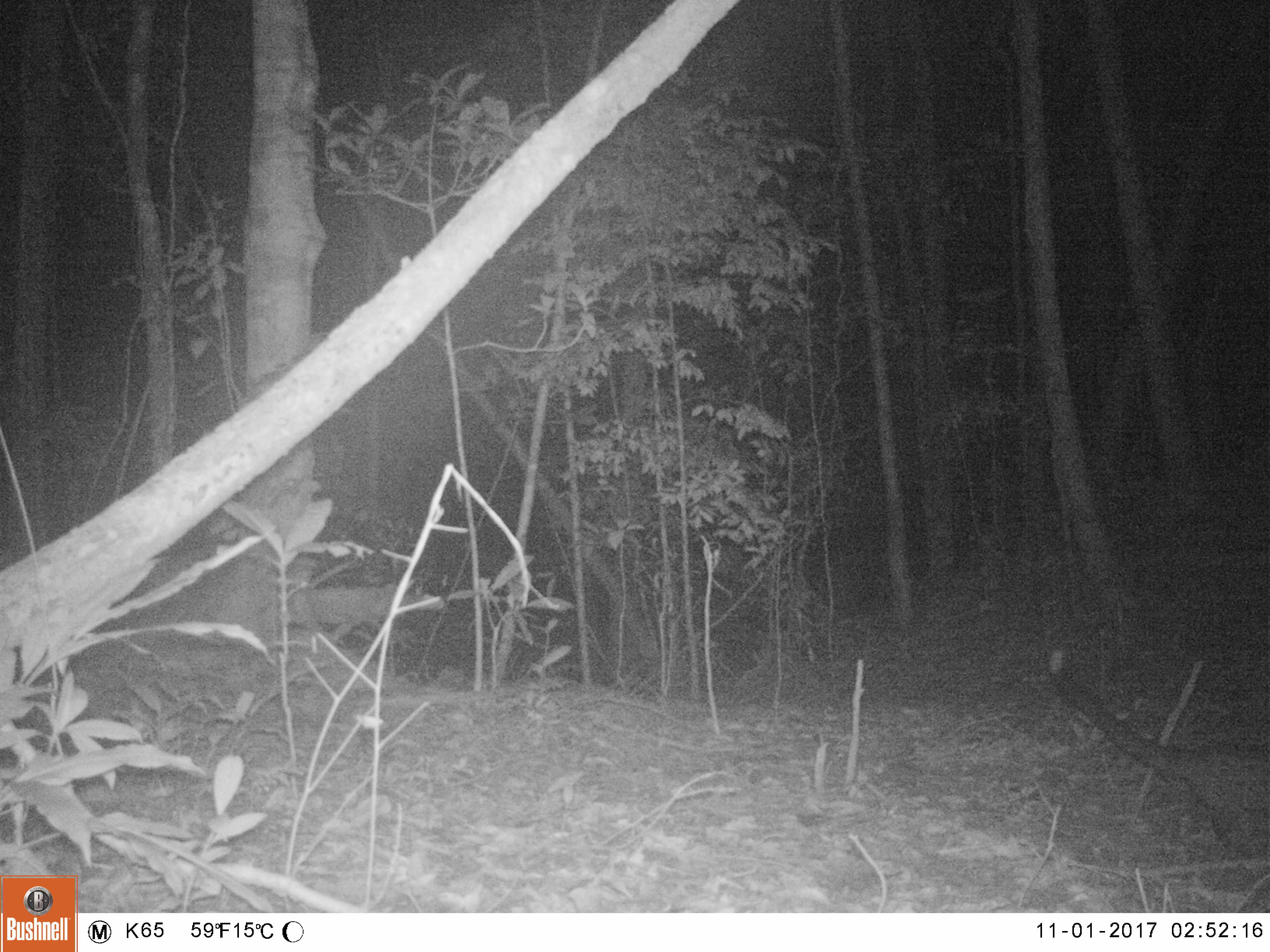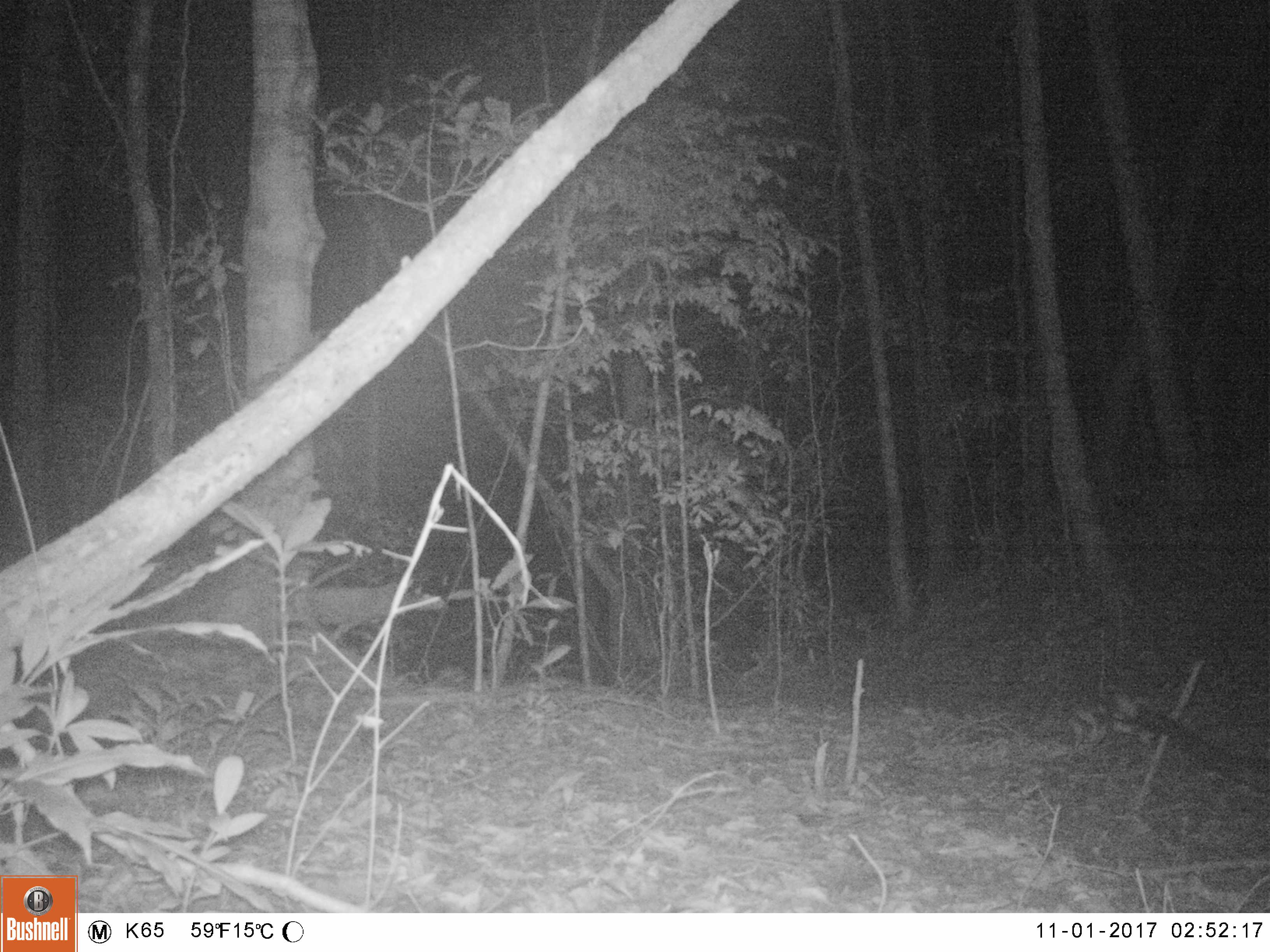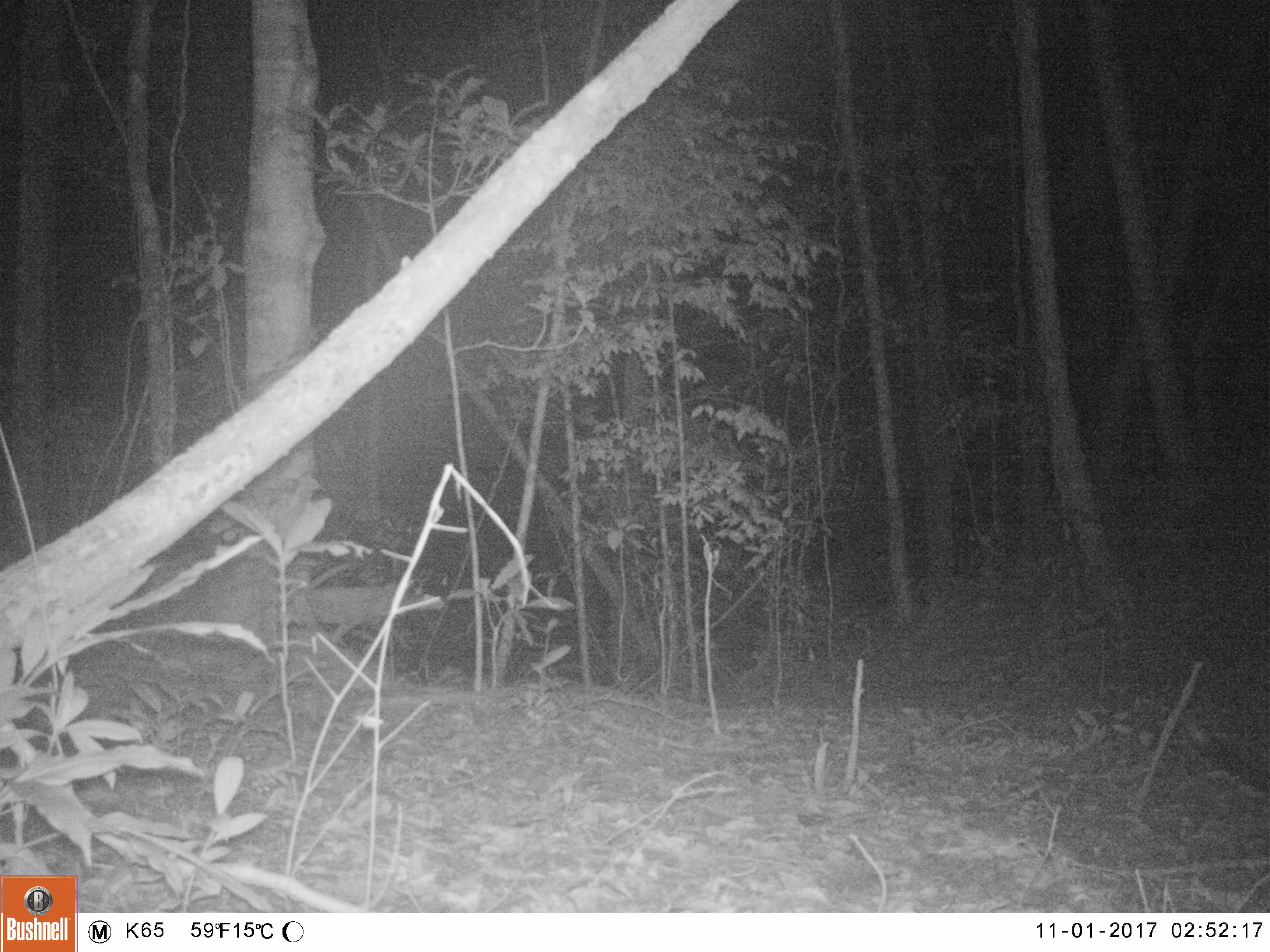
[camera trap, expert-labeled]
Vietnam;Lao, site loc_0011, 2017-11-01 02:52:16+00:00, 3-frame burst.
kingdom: Animalia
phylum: Chordata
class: Mammalia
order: Carnivora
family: Viverridae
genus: Paradoxurus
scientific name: Paradoxurus hermaphroditus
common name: common palm civet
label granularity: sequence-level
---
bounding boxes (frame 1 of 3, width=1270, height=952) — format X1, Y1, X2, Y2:
common palm civet: 1045, 650, 1270, 860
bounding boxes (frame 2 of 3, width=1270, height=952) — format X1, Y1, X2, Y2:
common palm civet: 1094, 680, 1270, 794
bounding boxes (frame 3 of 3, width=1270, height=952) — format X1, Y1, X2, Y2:
common palm civet: 1187, 727, 1270, 796